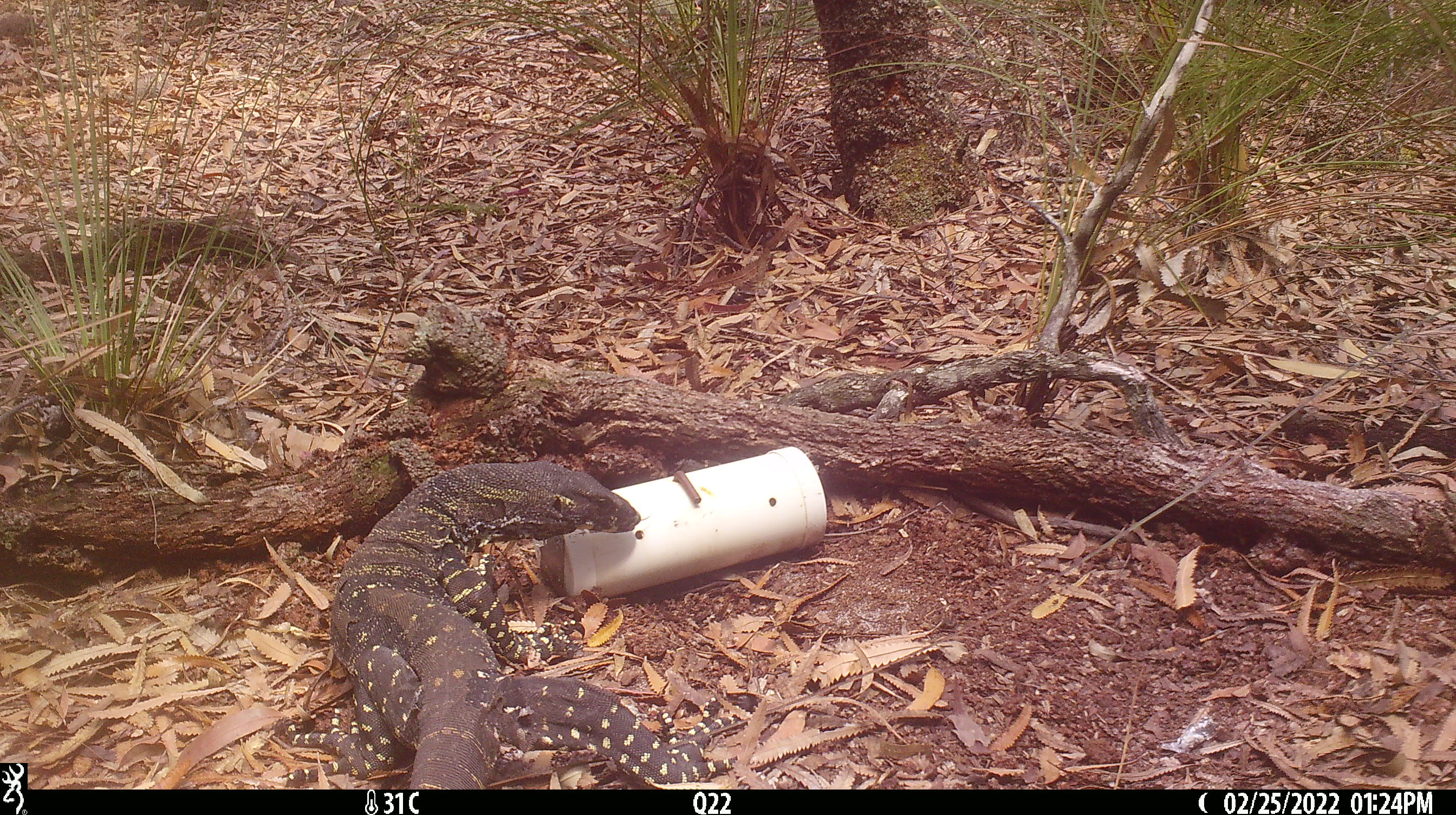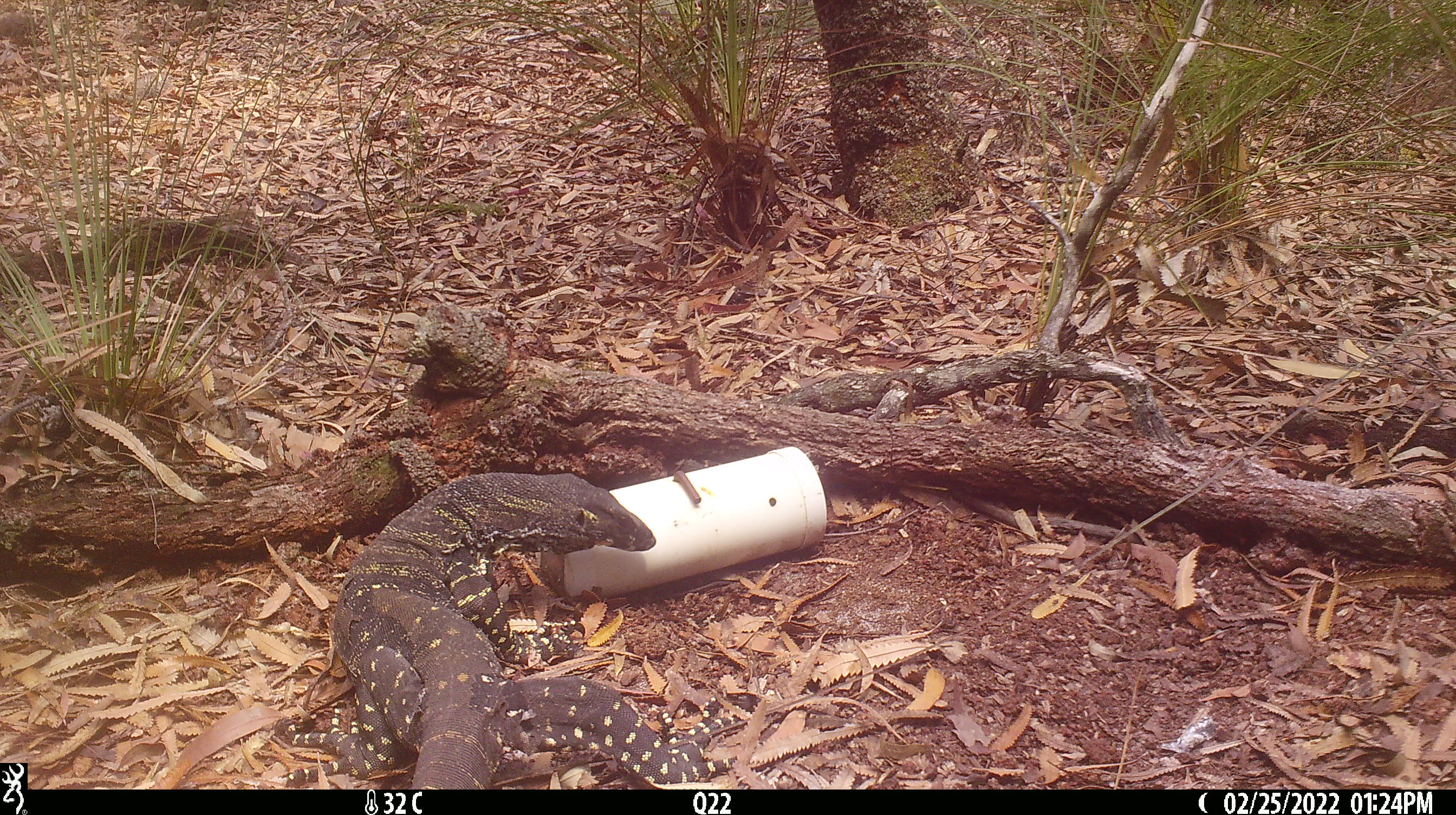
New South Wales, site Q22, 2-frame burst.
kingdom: Animalia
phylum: Chordata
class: Reptilia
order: Squamata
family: Varanidae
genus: Varanus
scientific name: Varanus varius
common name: lace monitor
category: goanna